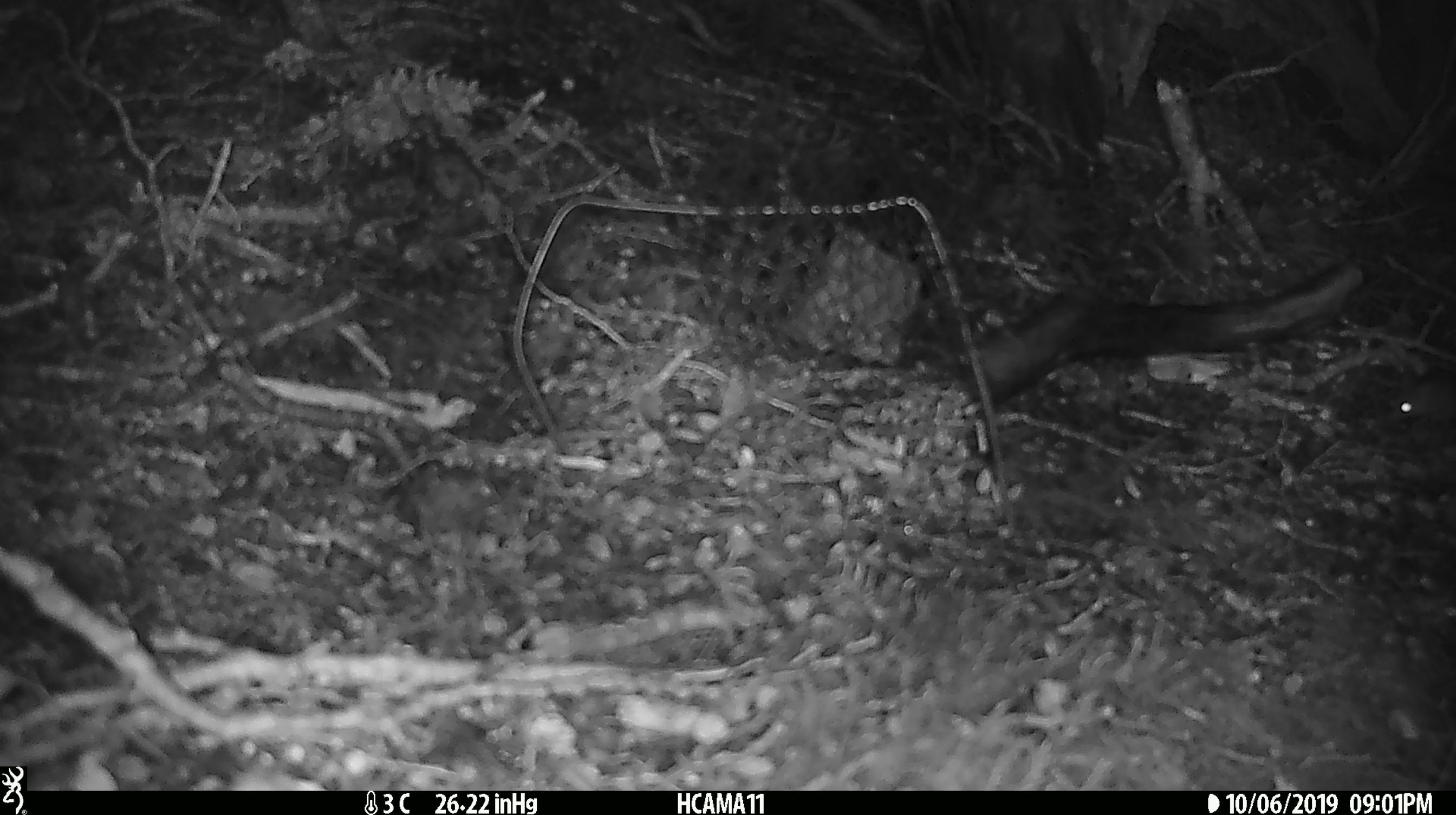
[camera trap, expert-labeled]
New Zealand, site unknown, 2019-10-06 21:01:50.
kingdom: Animalia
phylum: Chordata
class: Mammalia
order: Rodentia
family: Muridae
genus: Mus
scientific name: Mus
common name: mouse